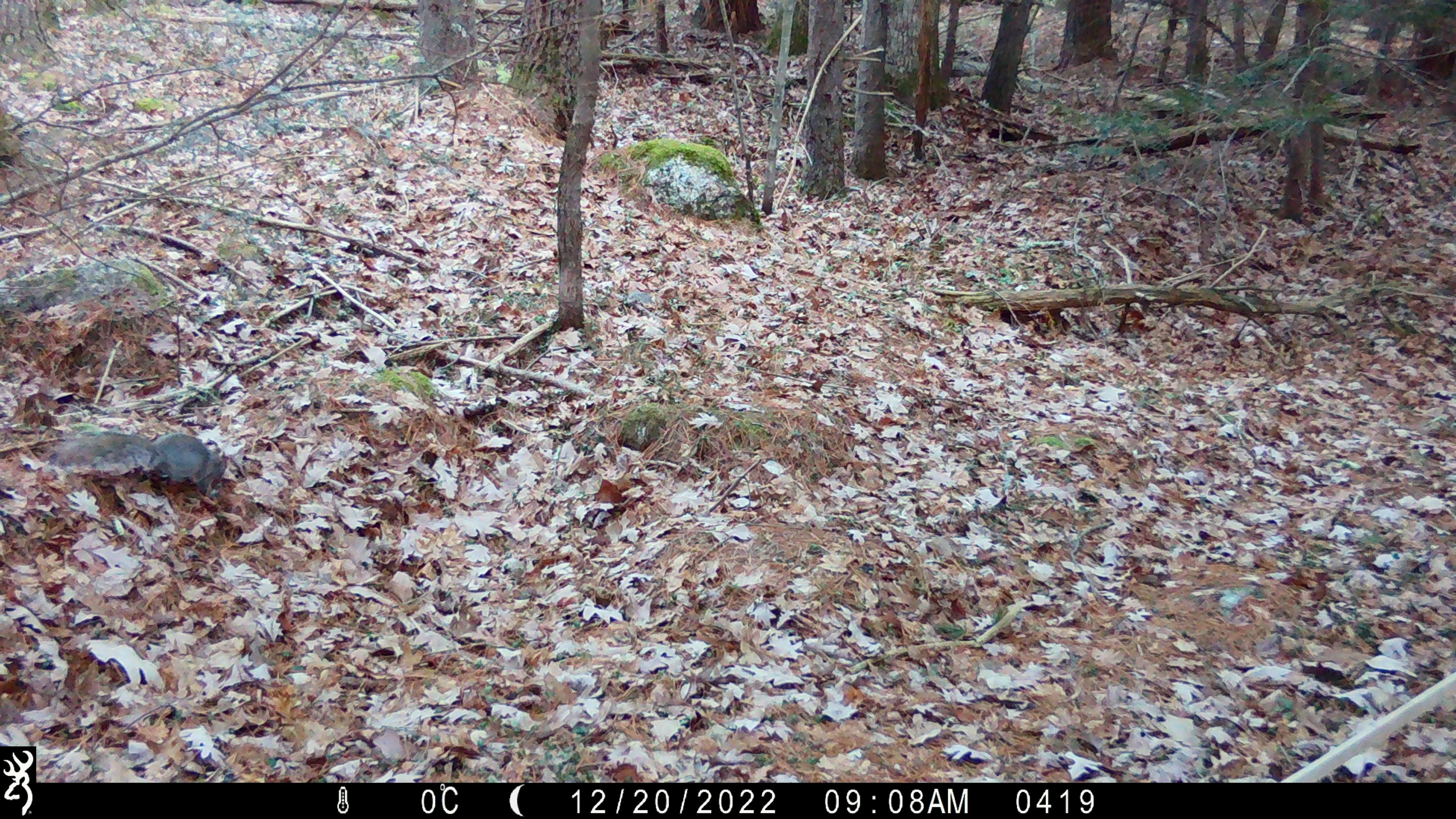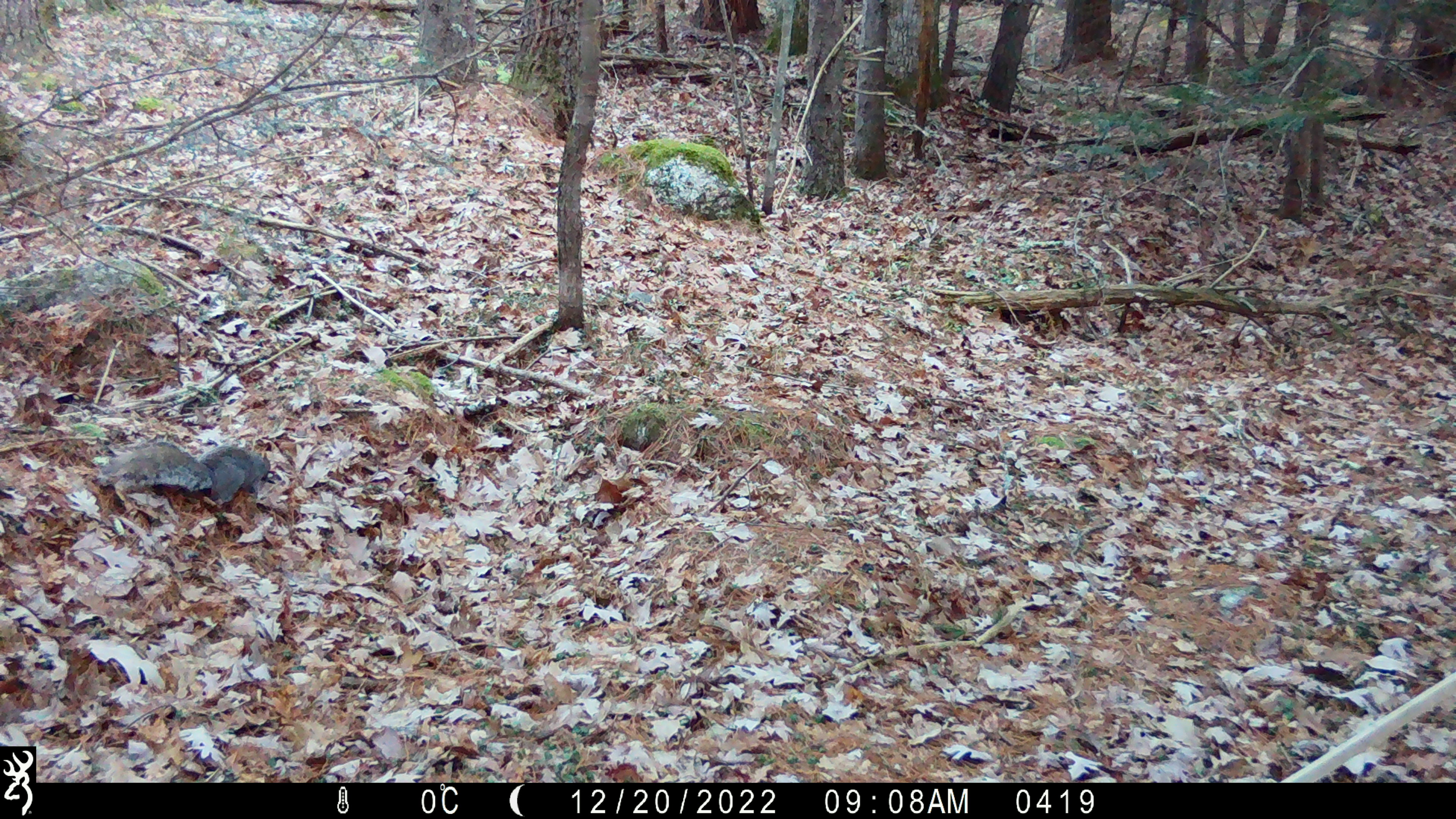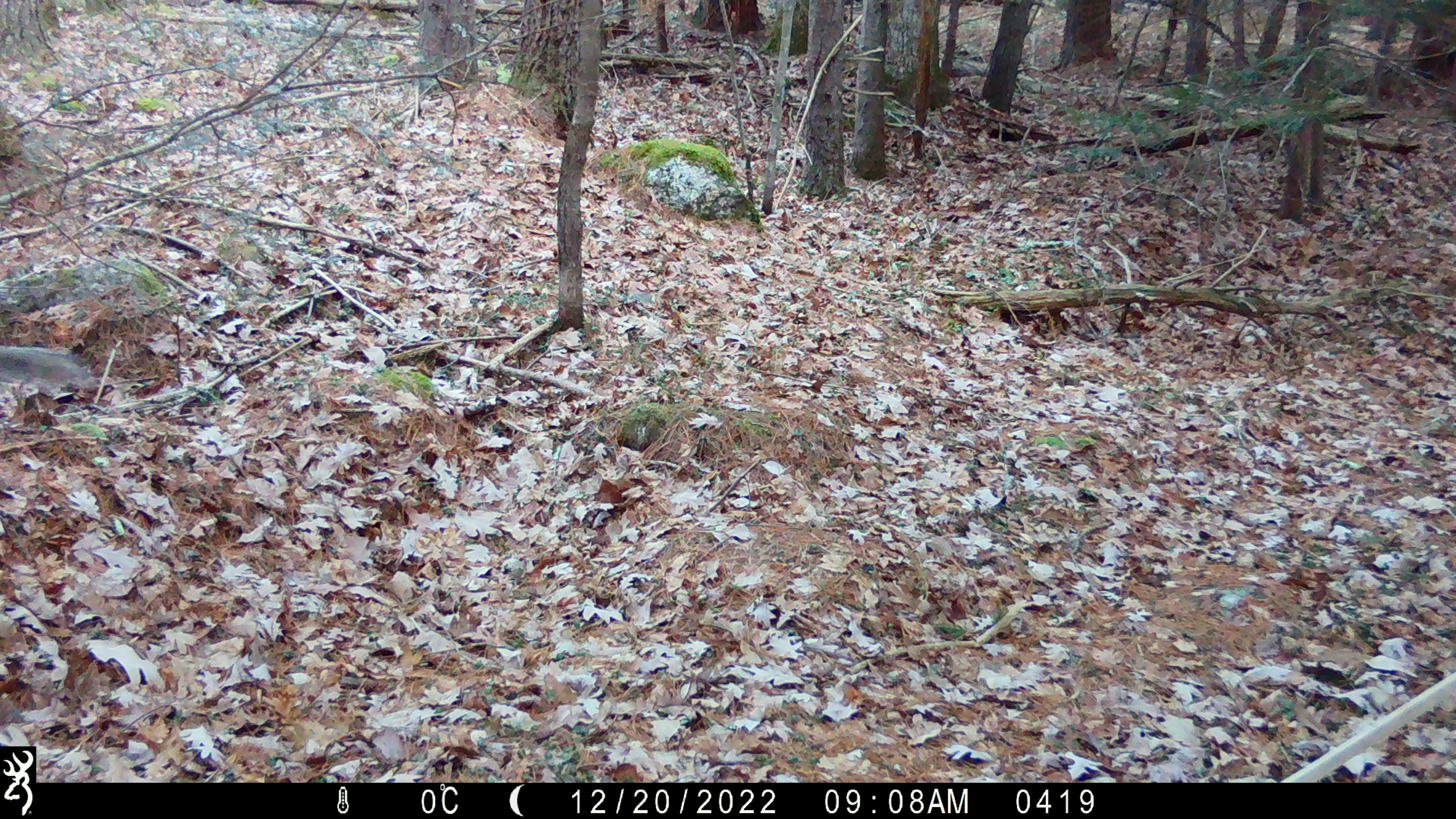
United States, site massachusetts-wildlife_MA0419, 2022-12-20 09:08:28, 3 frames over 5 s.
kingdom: Animalia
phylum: Chordata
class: Mammalia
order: Rodentia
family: Sciuridae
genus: Sciurus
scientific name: Sciurus carolinensis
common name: gray squirrel